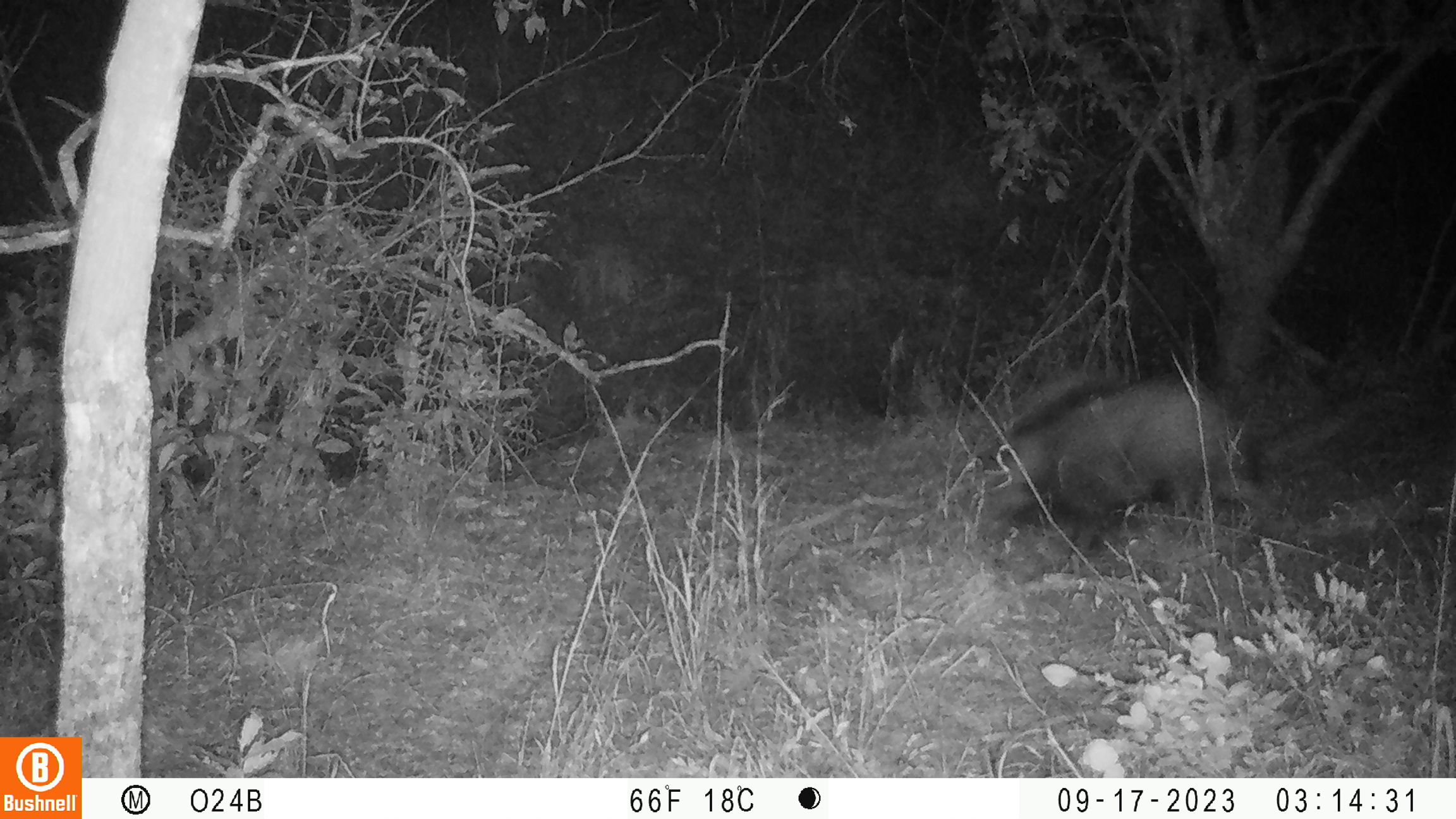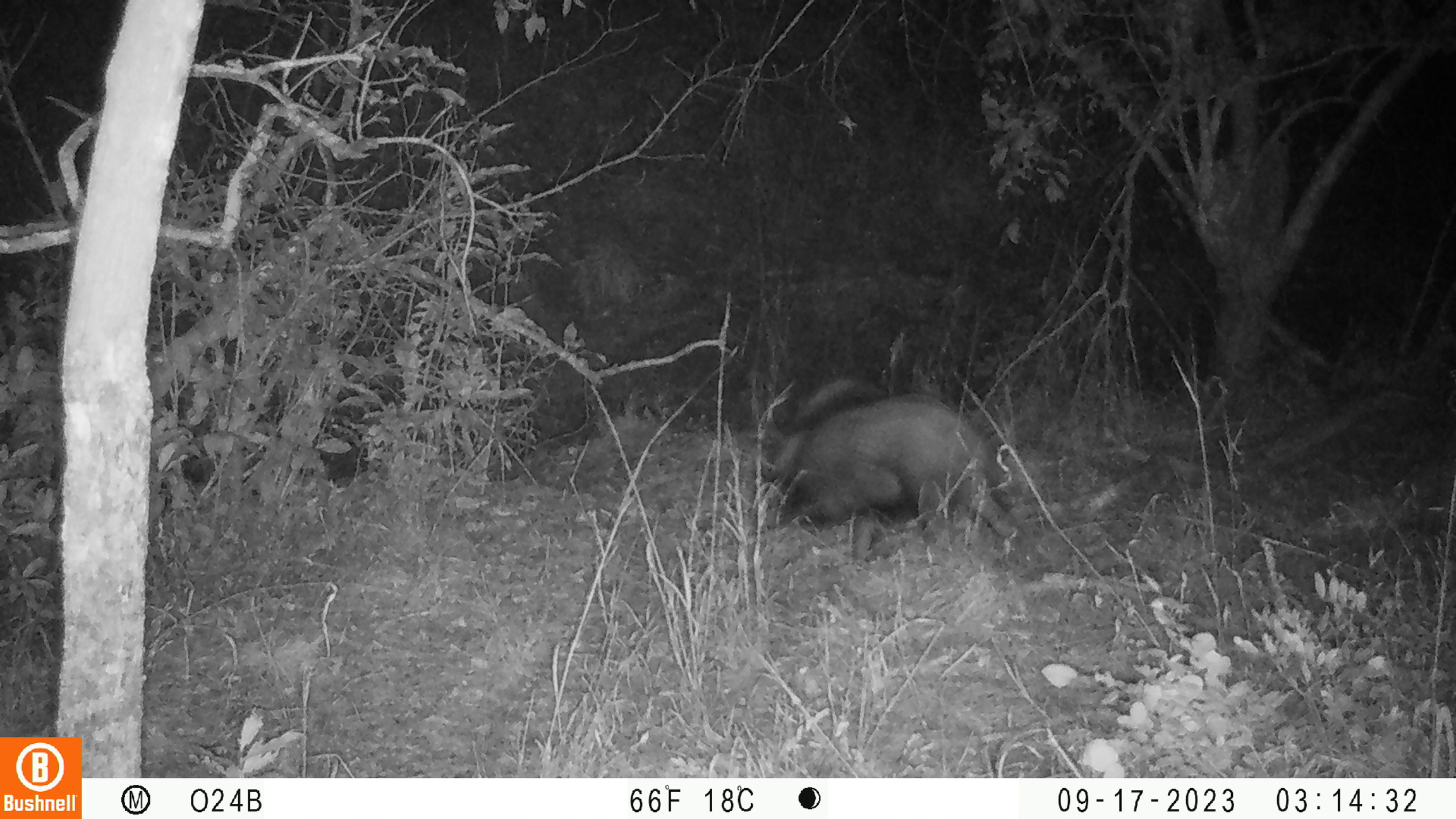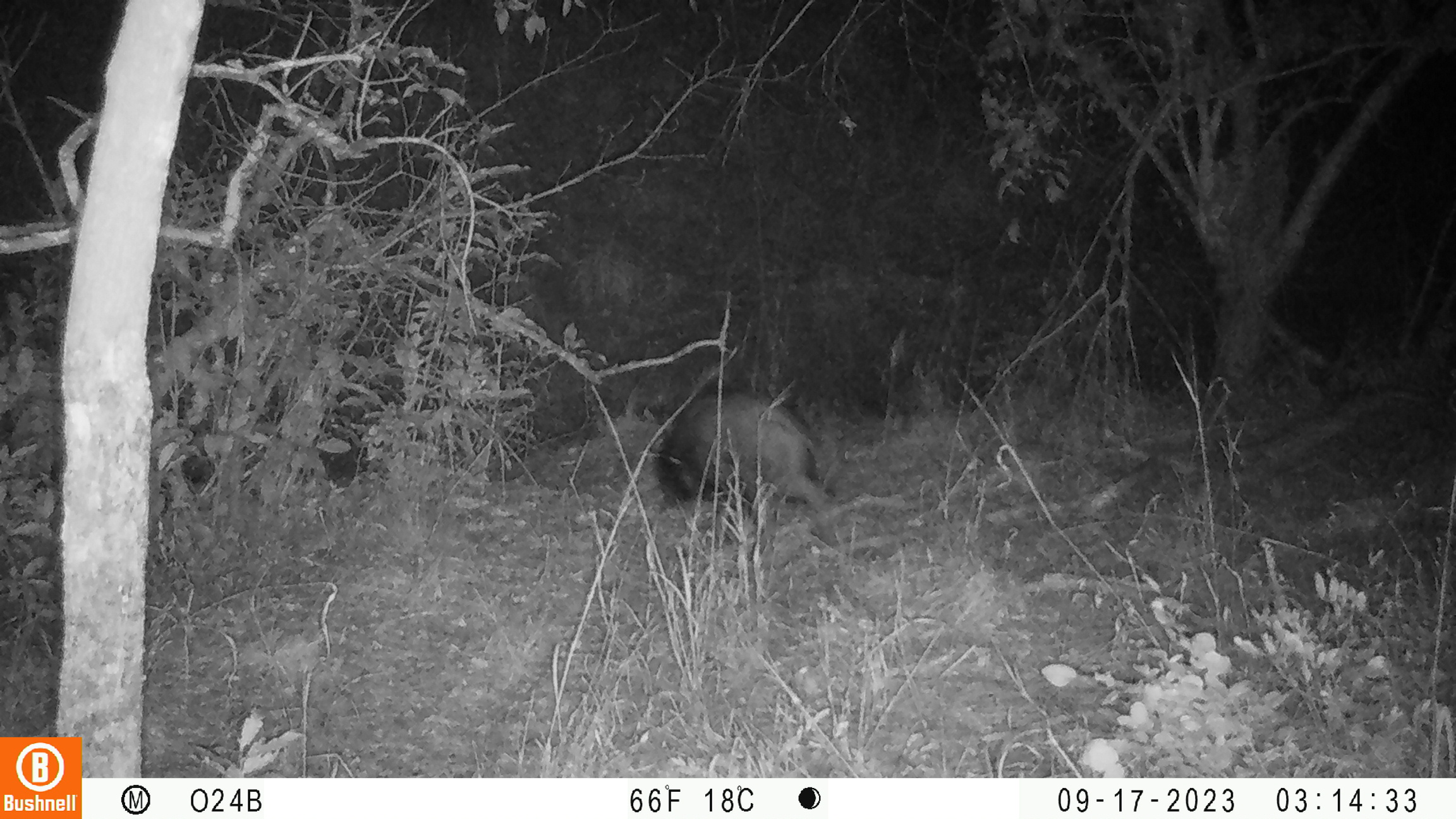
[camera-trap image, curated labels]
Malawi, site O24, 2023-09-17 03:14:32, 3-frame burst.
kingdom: Animalia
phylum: Chordata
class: Mammalia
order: Artiodactyla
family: Suidae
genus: Potamochoerus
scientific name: Potamochoerus larvatus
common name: bushpig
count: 1